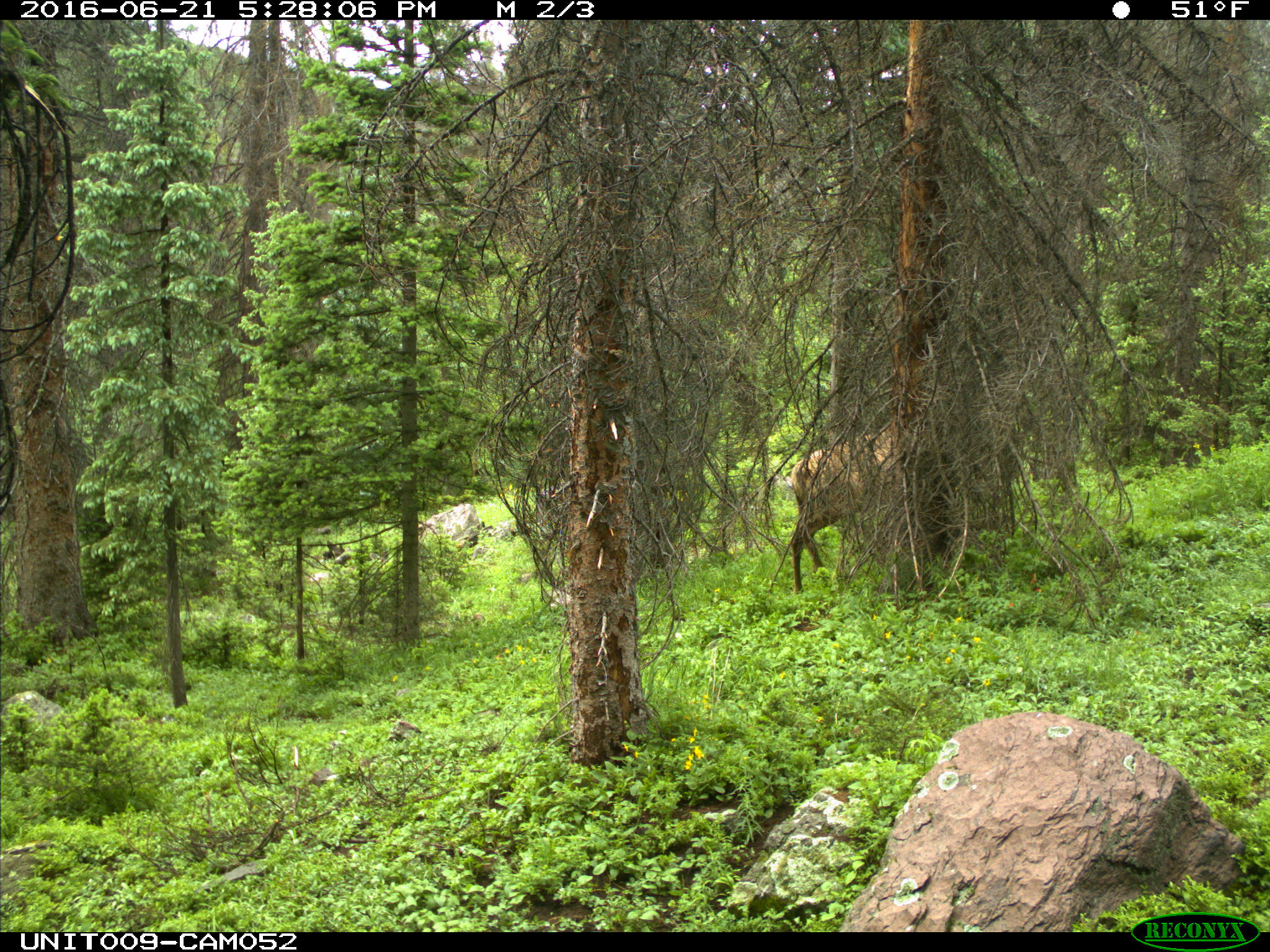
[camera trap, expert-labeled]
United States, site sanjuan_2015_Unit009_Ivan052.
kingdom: Animalia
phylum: Chordata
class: Mammalia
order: Artiodactyla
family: Cervidae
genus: Cervus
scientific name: Cervus elaphus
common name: red deer